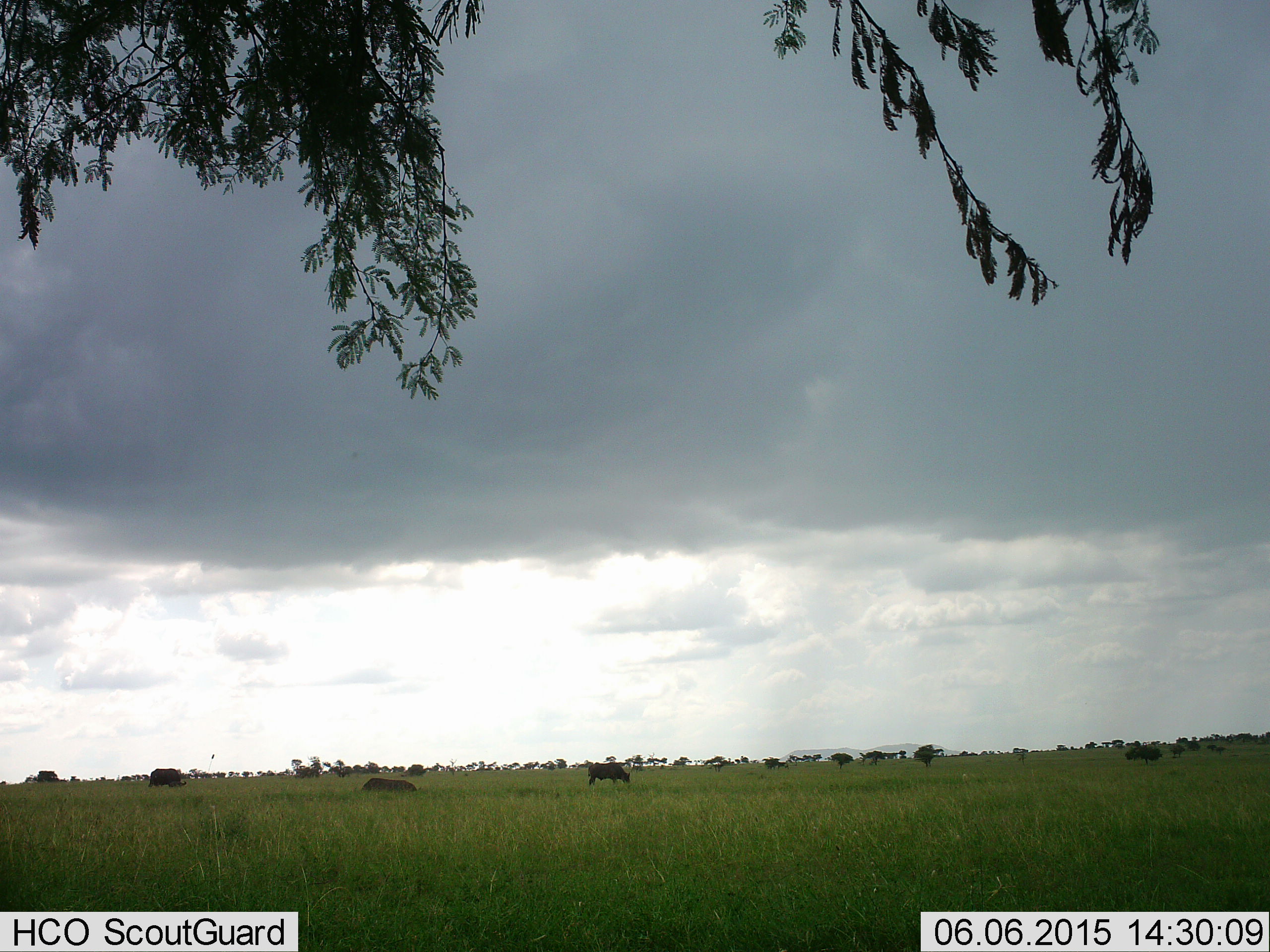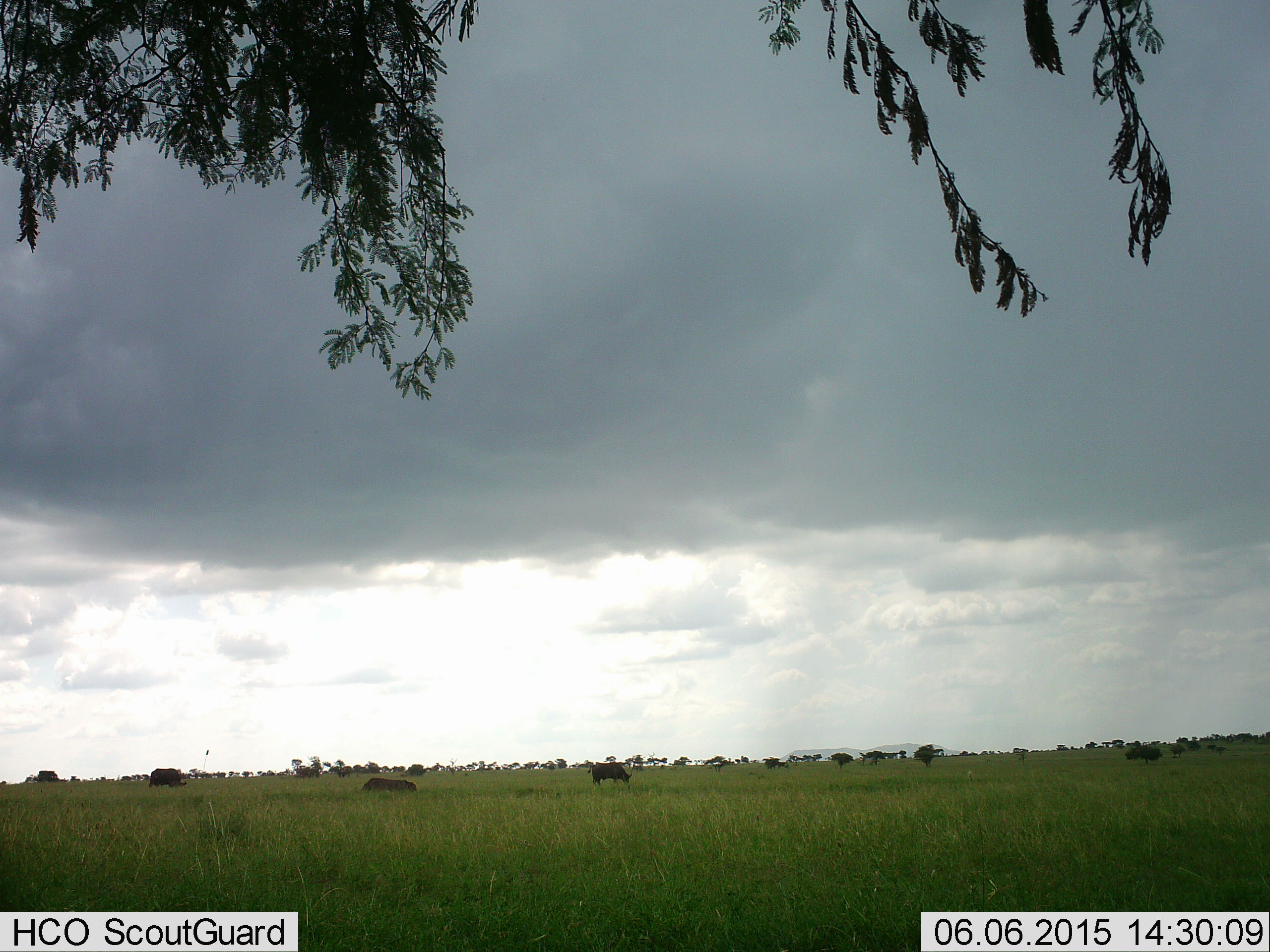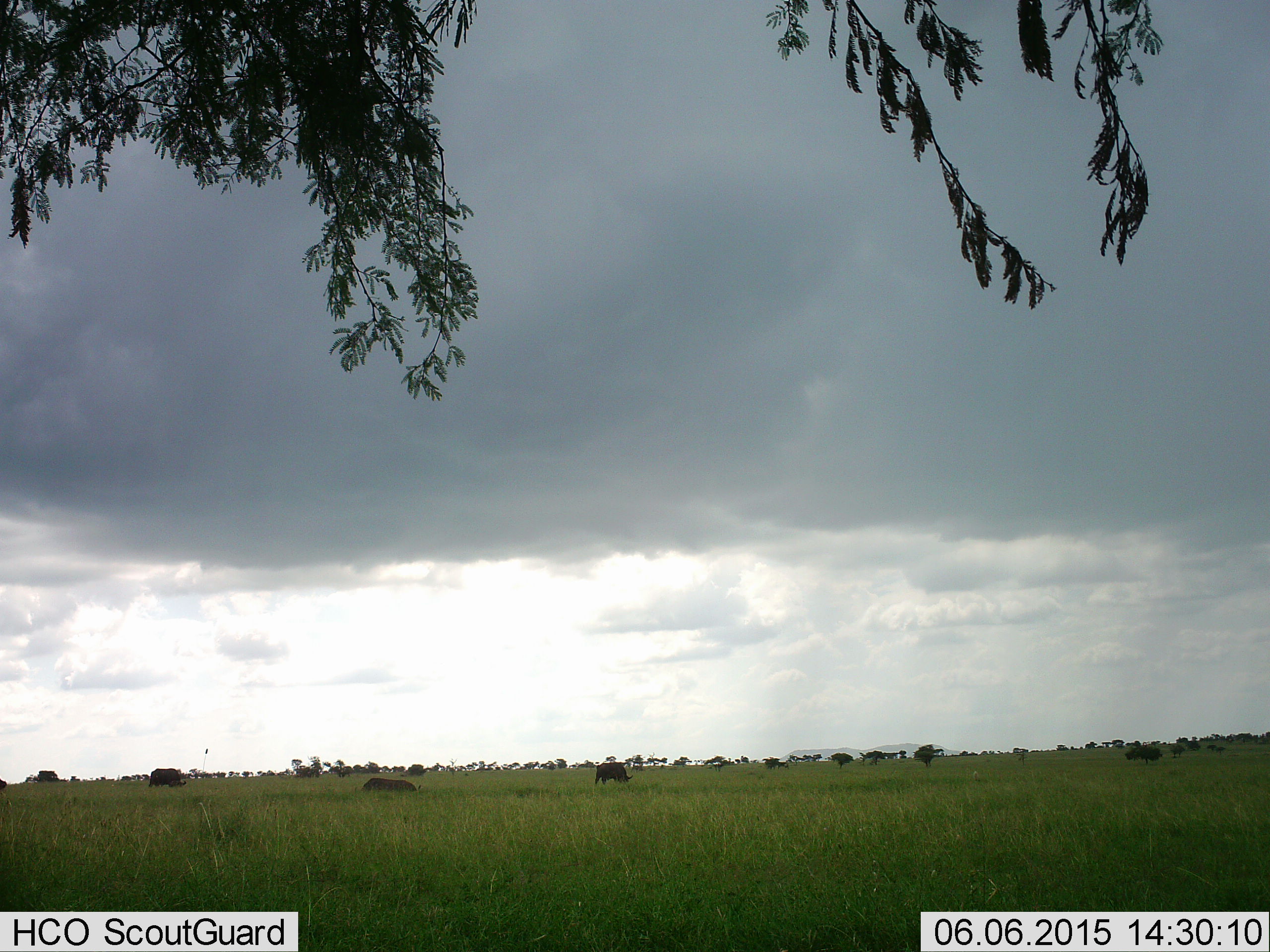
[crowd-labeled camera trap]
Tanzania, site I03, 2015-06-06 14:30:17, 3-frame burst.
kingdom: Animalia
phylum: Chordata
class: Mammalia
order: Artiodactyla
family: Bovidae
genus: Connochaetes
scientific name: Connochaetes taurinus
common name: blue wildebeest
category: wildebeest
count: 3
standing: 30%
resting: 20%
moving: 20%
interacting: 0%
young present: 0%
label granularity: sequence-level